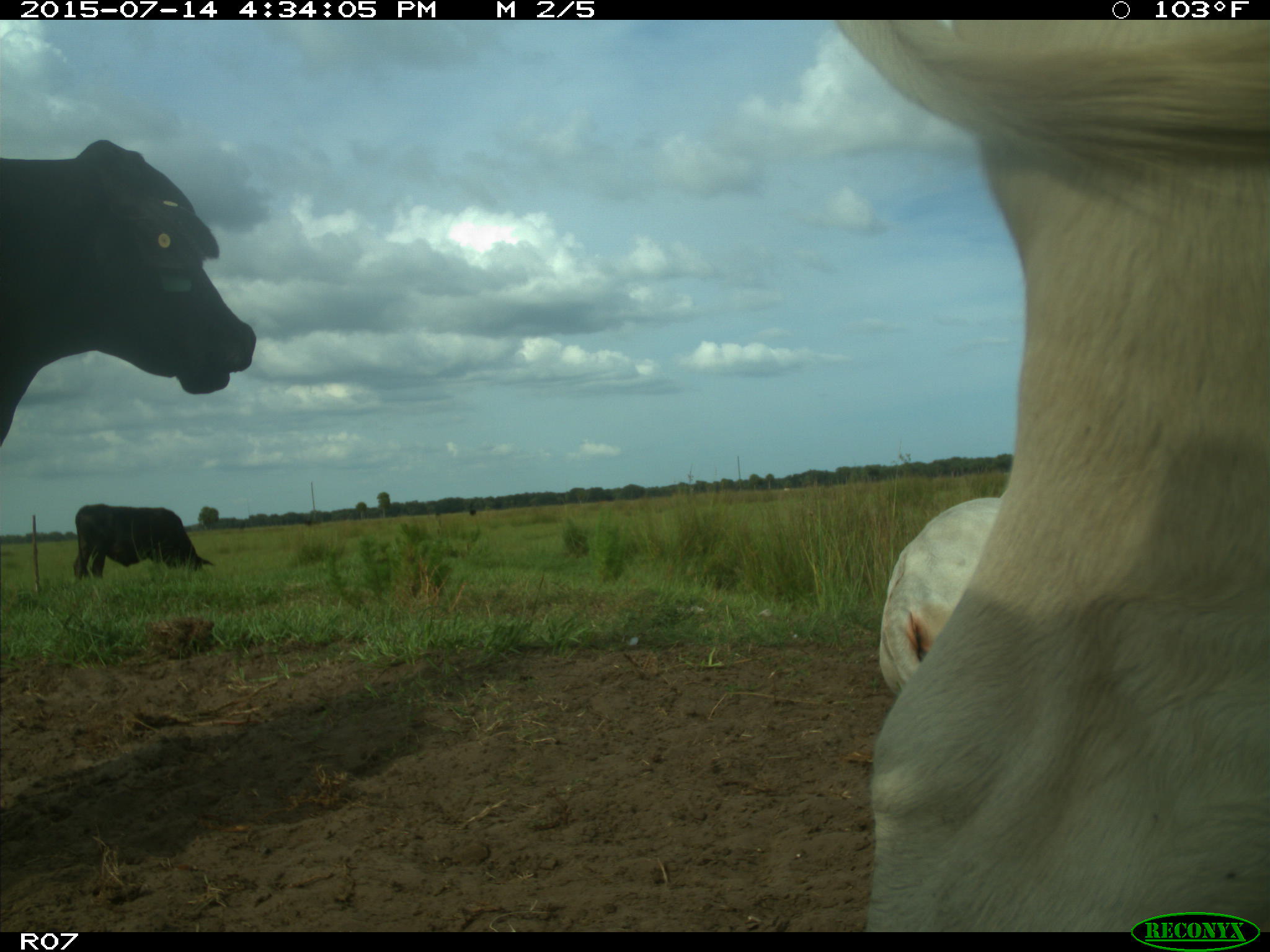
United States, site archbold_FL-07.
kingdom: Animalia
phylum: Chordata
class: Mammalia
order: Artiodactyla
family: Bovidae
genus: Bos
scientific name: Bos taurus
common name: domestic cow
Bos taurus (domestic cow).